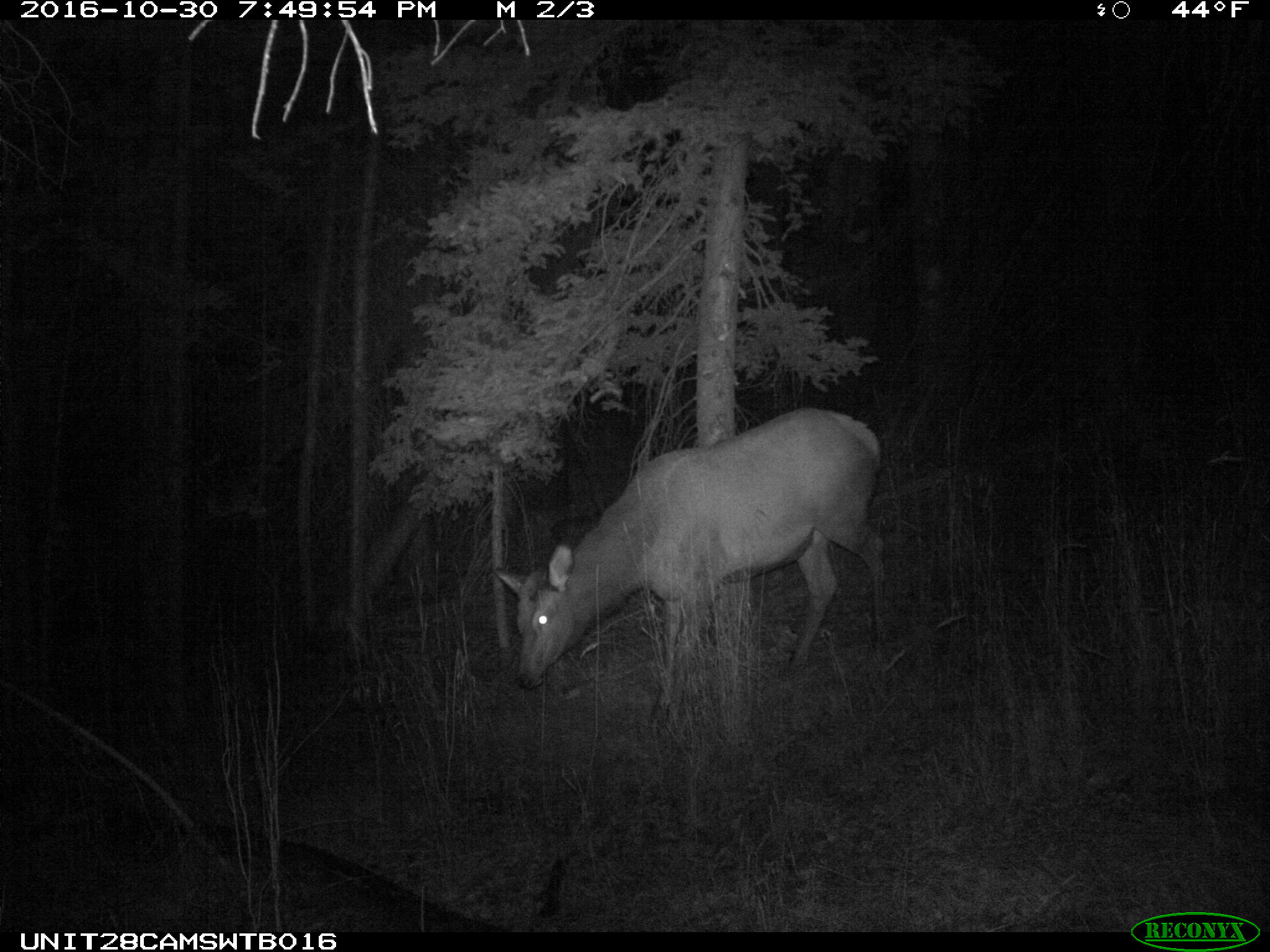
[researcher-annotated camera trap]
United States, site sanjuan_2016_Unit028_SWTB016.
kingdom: Animalia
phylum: Chordata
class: Mammalia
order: Artiodactyla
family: Cervidae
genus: Cervus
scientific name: Cervus elaphus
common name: red deer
Cervus elaphus (red deer).